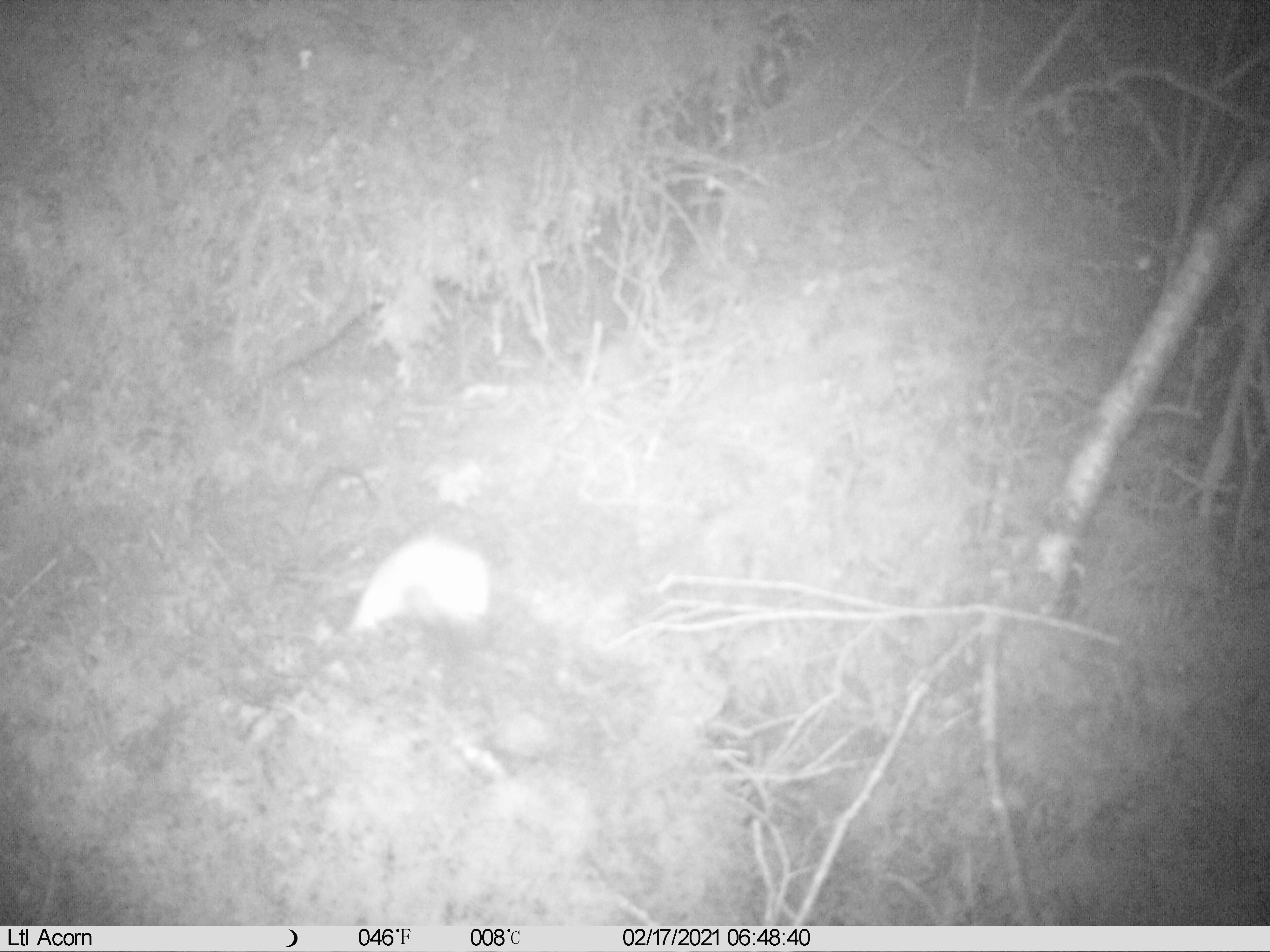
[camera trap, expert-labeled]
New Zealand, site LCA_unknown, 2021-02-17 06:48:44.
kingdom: Animalia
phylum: Chordata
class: Mammalia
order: Carnivora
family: Mustelidae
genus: Mustela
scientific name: Mustela erminea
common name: stoat